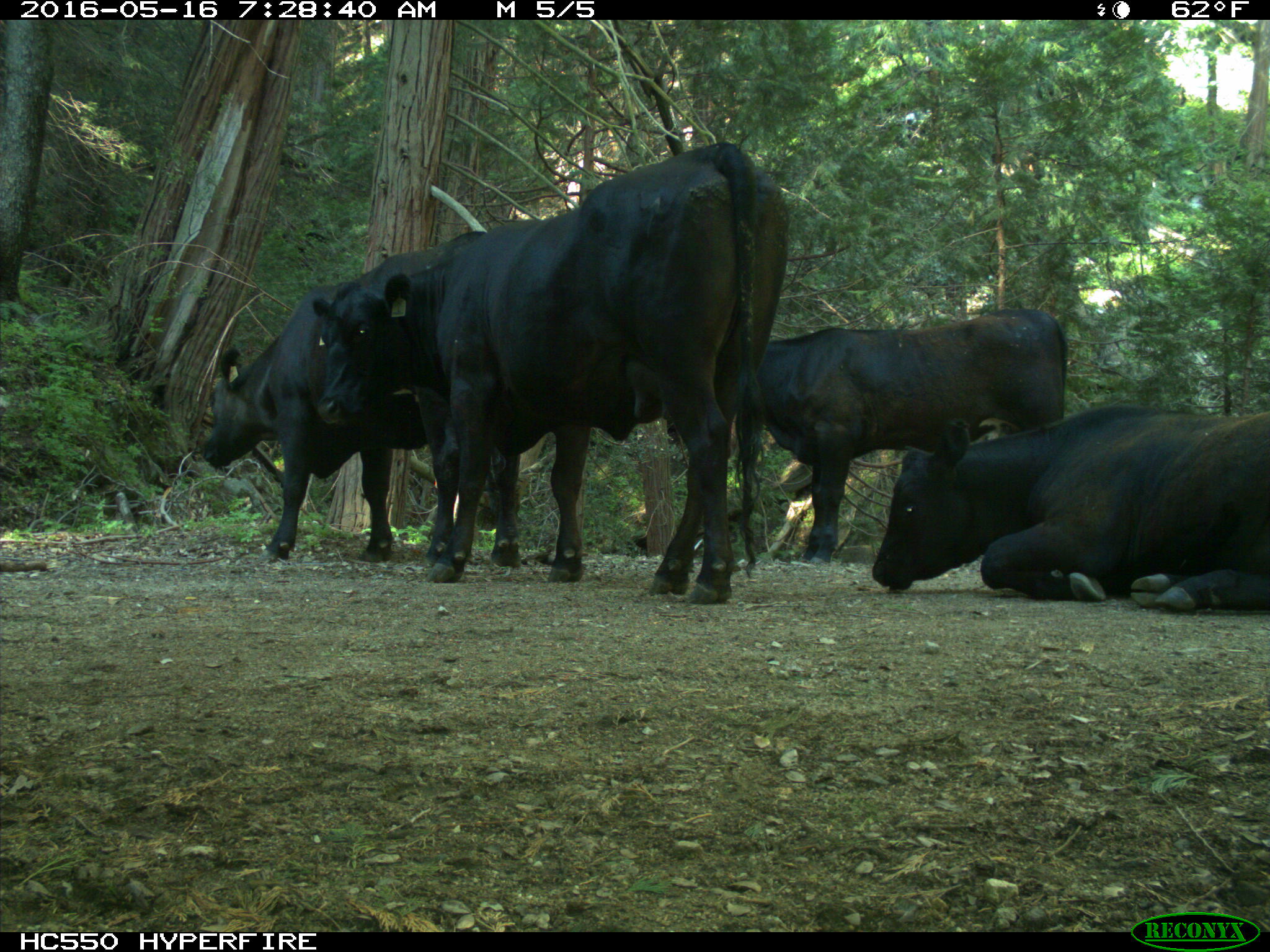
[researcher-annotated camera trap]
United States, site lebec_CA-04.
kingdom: Animalia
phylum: Chordata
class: Mammalia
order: Artiodactyla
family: Bovidae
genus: Bos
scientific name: Bos taurus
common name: domestic cow